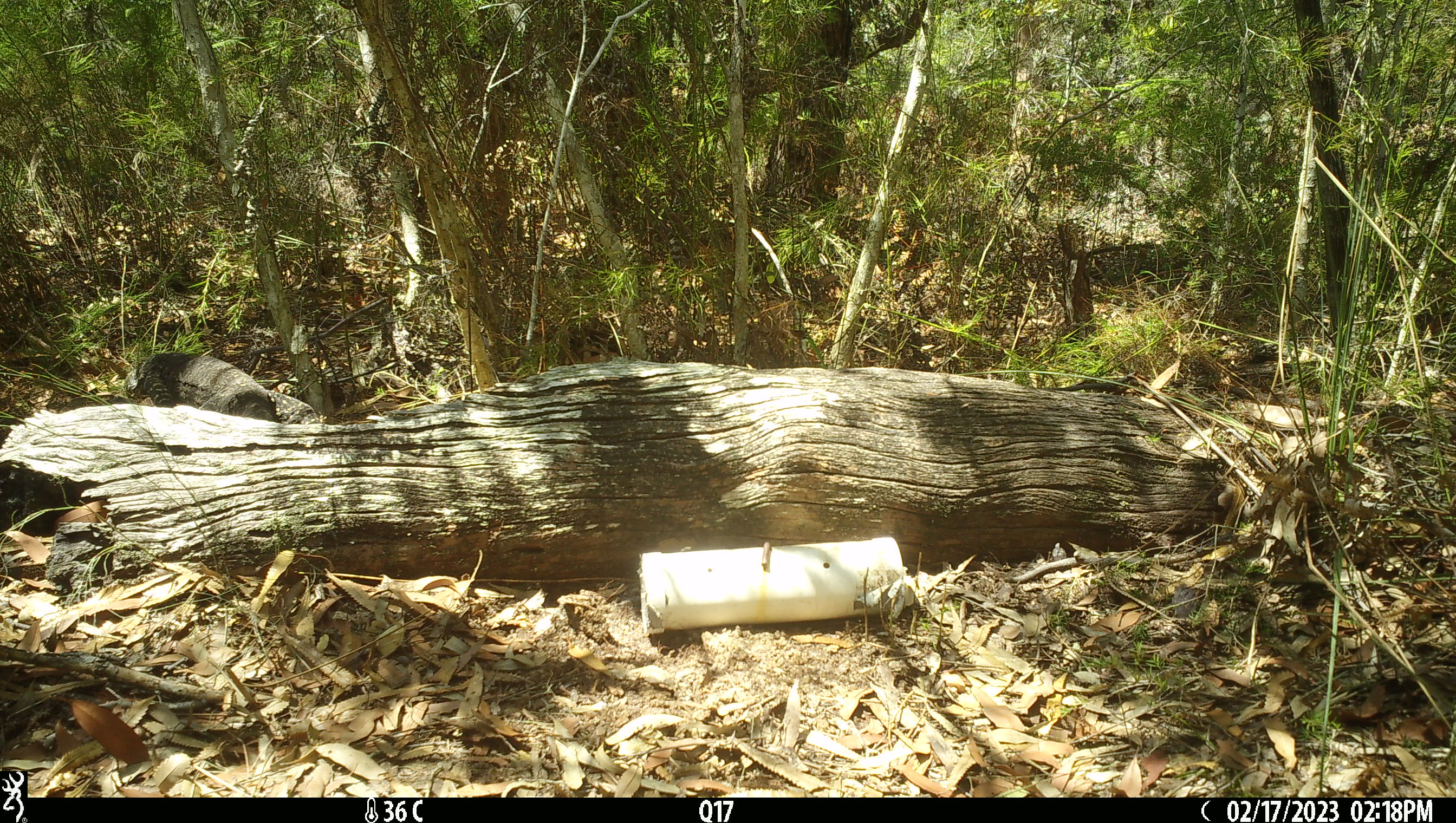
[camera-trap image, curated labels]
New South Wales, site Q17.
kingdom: Animalia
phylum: Chordata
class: Reptilia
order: Squamata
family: Varanidae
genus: Varanus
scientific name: Varanus varius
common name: lace monitor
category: goanna